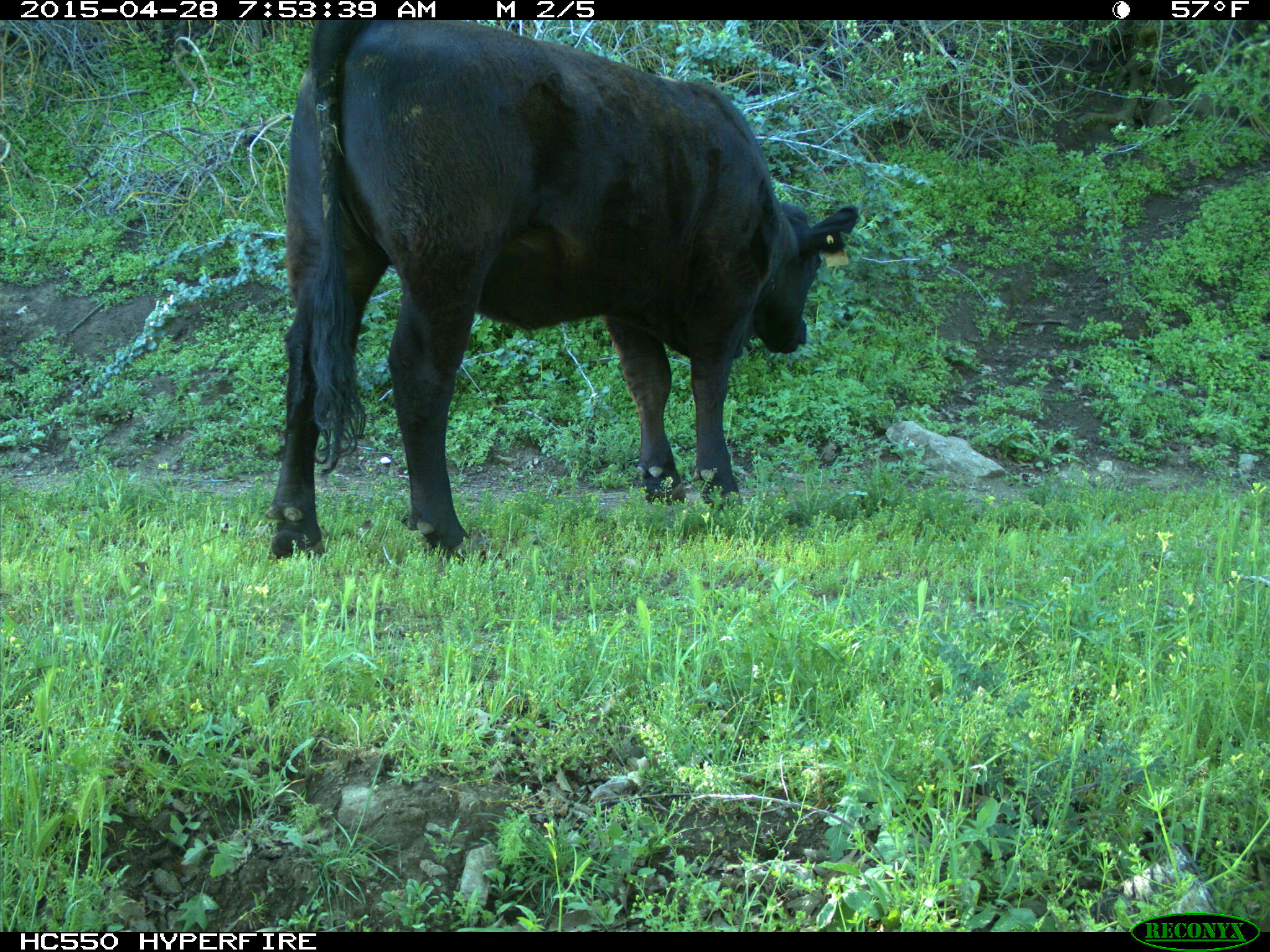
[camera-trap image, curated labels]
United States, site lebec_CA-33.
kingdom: Animalia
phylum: Chordata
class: Mammalia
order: Artiodactyla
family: Bovidae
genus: Bos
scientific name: Bos taurus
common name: domestic cow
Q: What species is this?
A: Bos taurus (domestic cow).